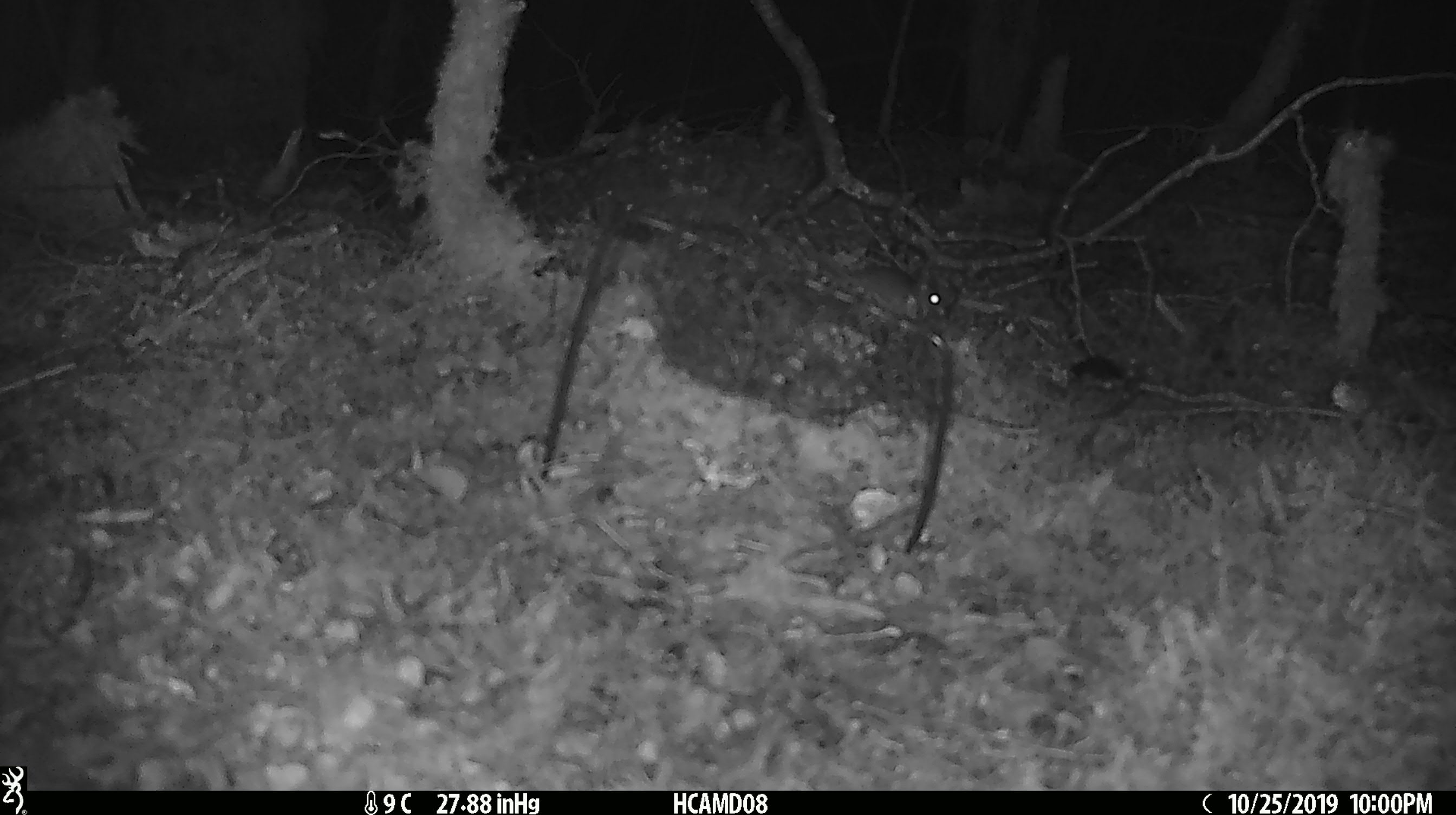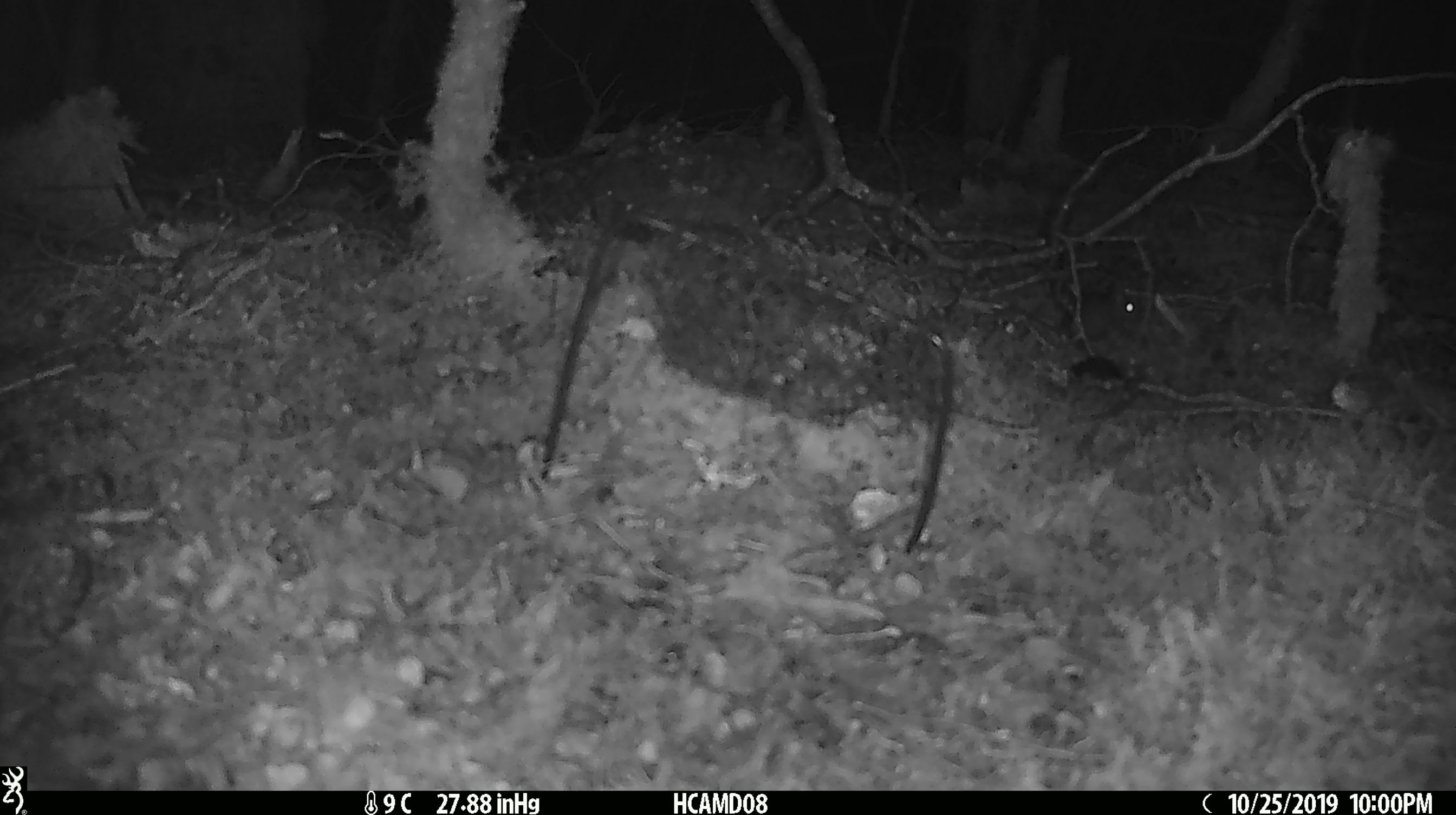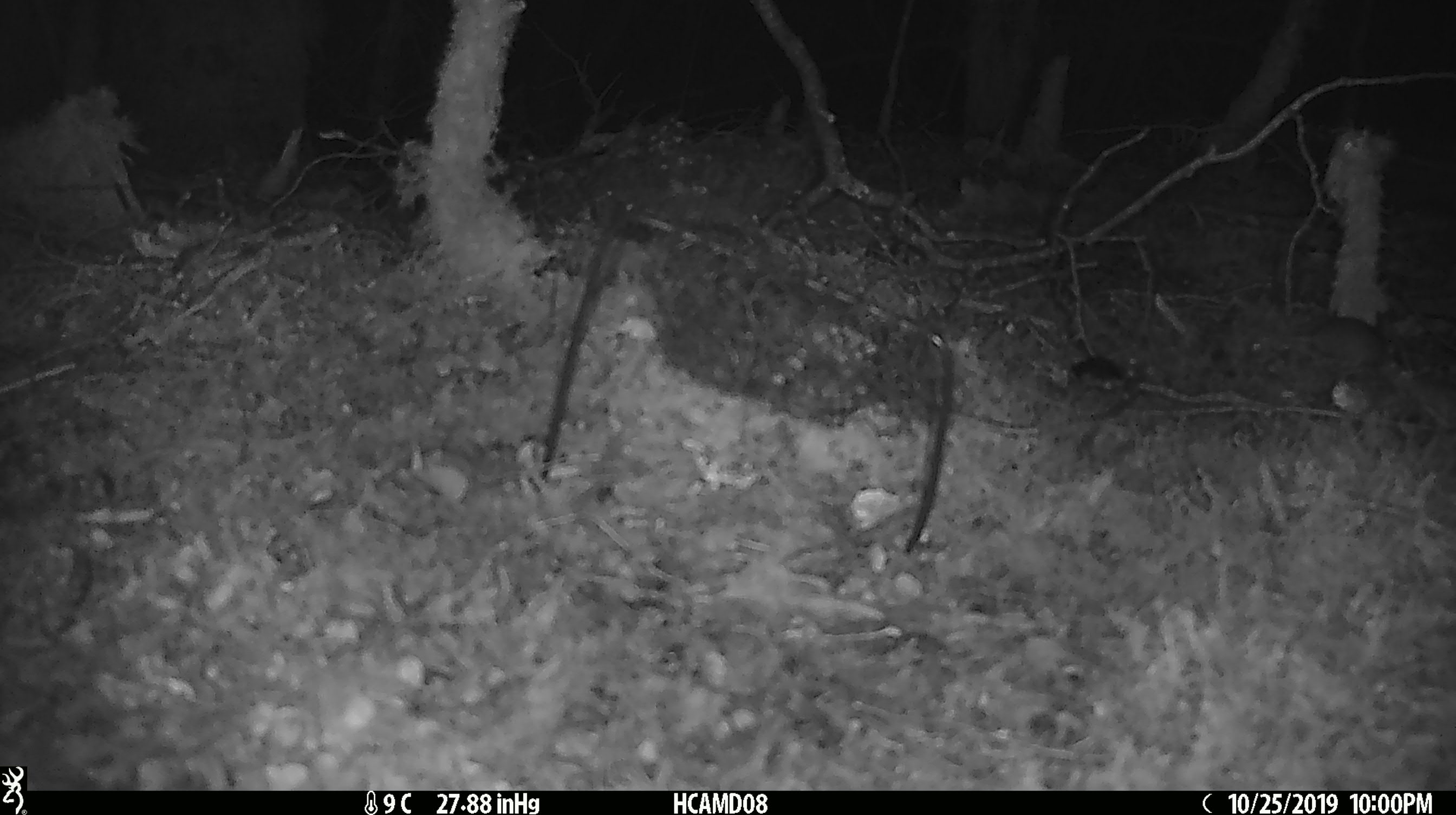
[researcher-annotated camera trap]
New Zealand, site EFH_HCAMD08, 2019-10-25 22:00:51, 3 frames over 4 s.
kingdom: Animalia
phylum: Chordata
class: Mammalia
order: Rodentia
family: Muridae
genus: Mus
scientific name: Mus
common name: mouse